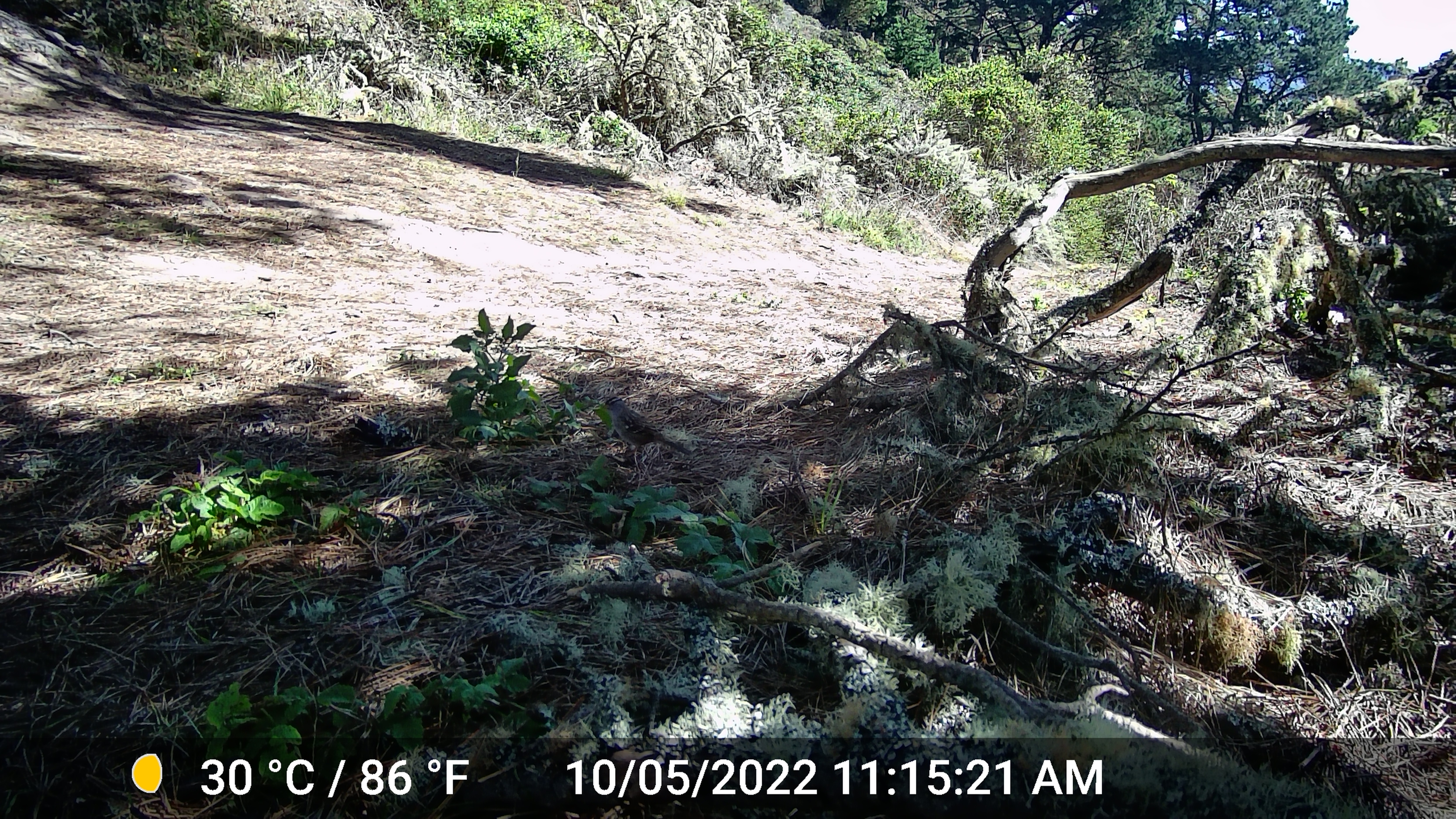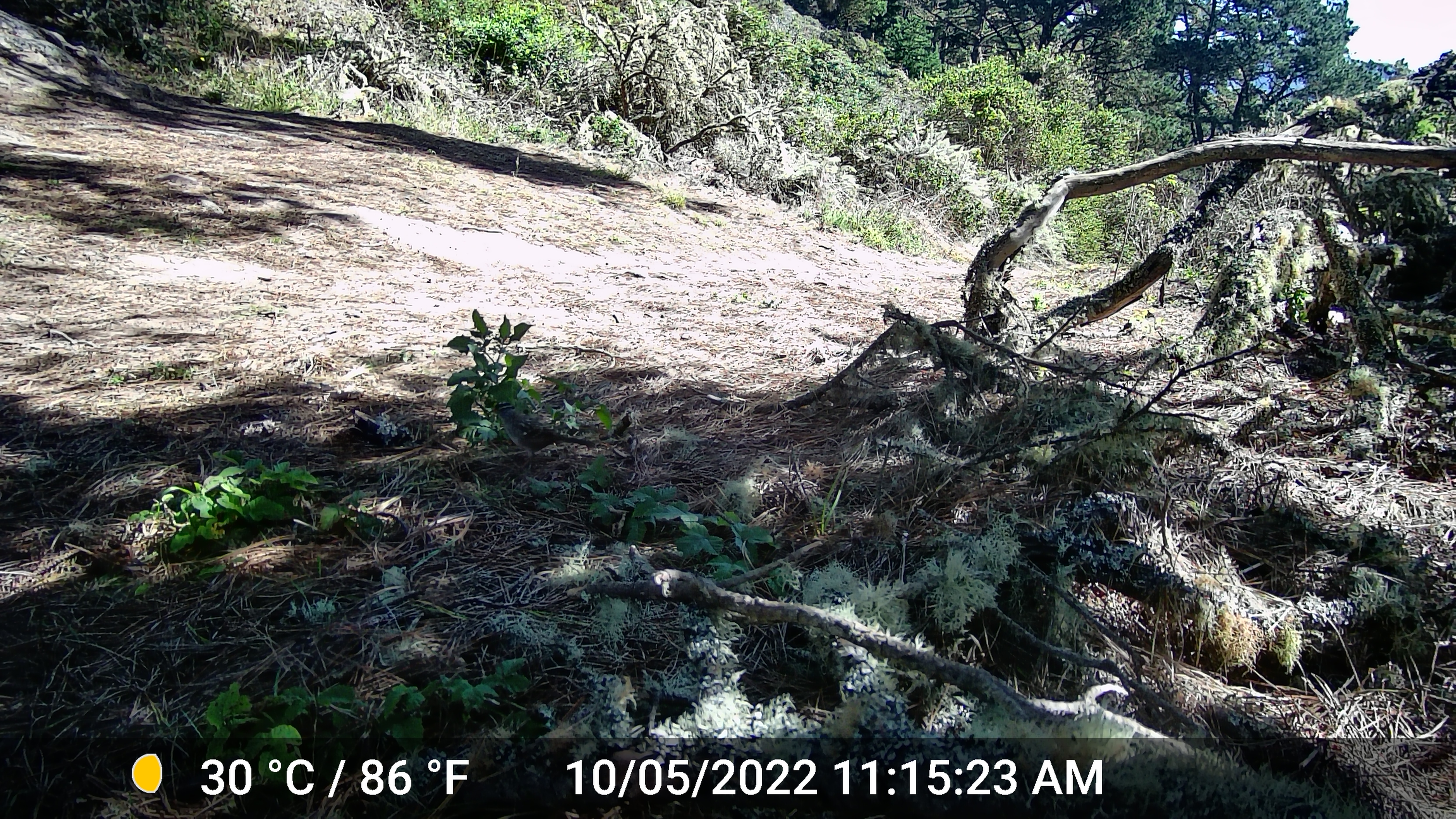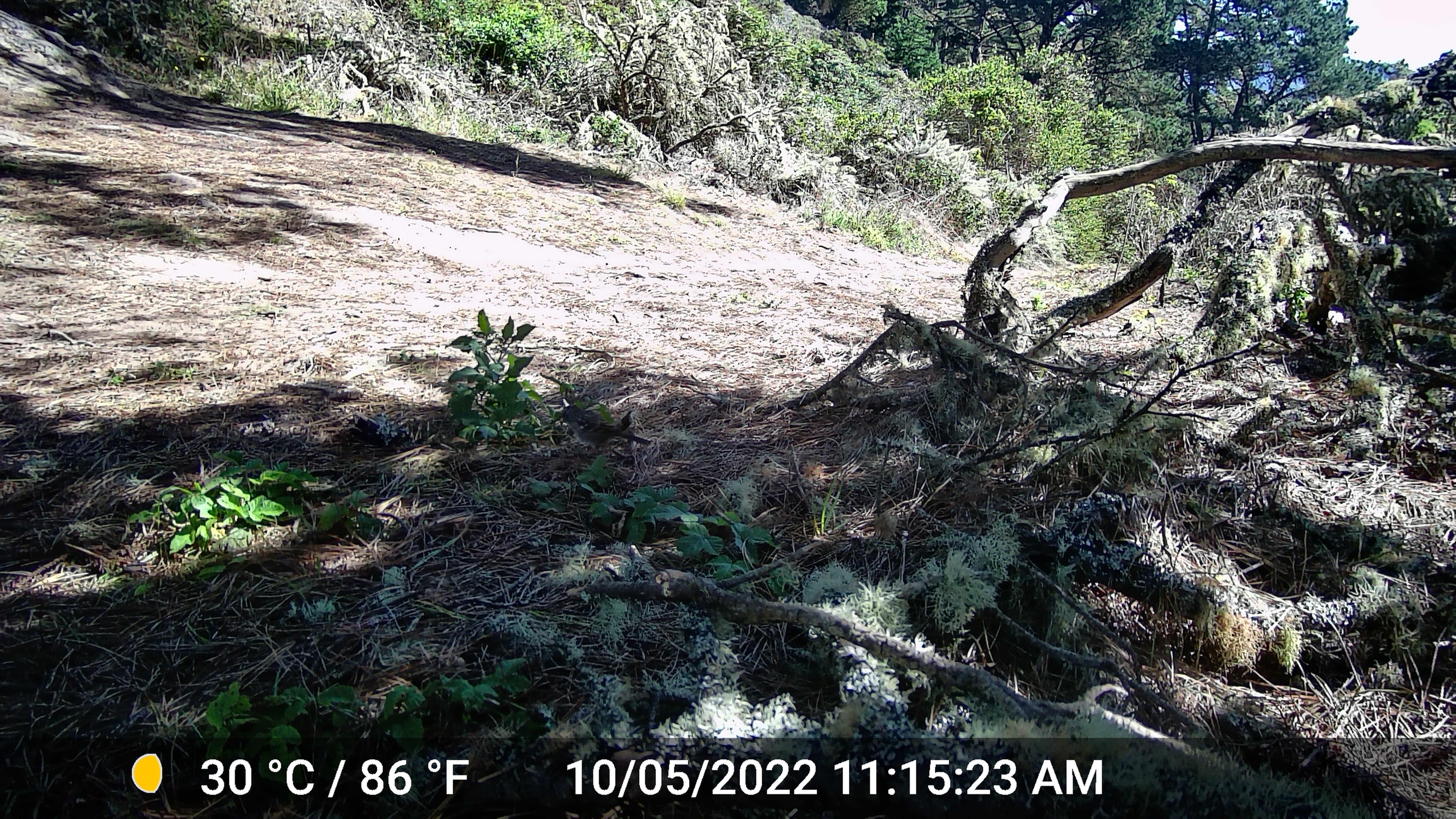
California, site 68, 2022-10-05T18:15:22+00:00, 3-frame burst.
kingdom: Animalia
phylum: Chordata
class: Aves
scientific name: Aves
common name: bird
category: unknown bird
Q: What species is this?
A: Unknown bird (bird) (Aves).